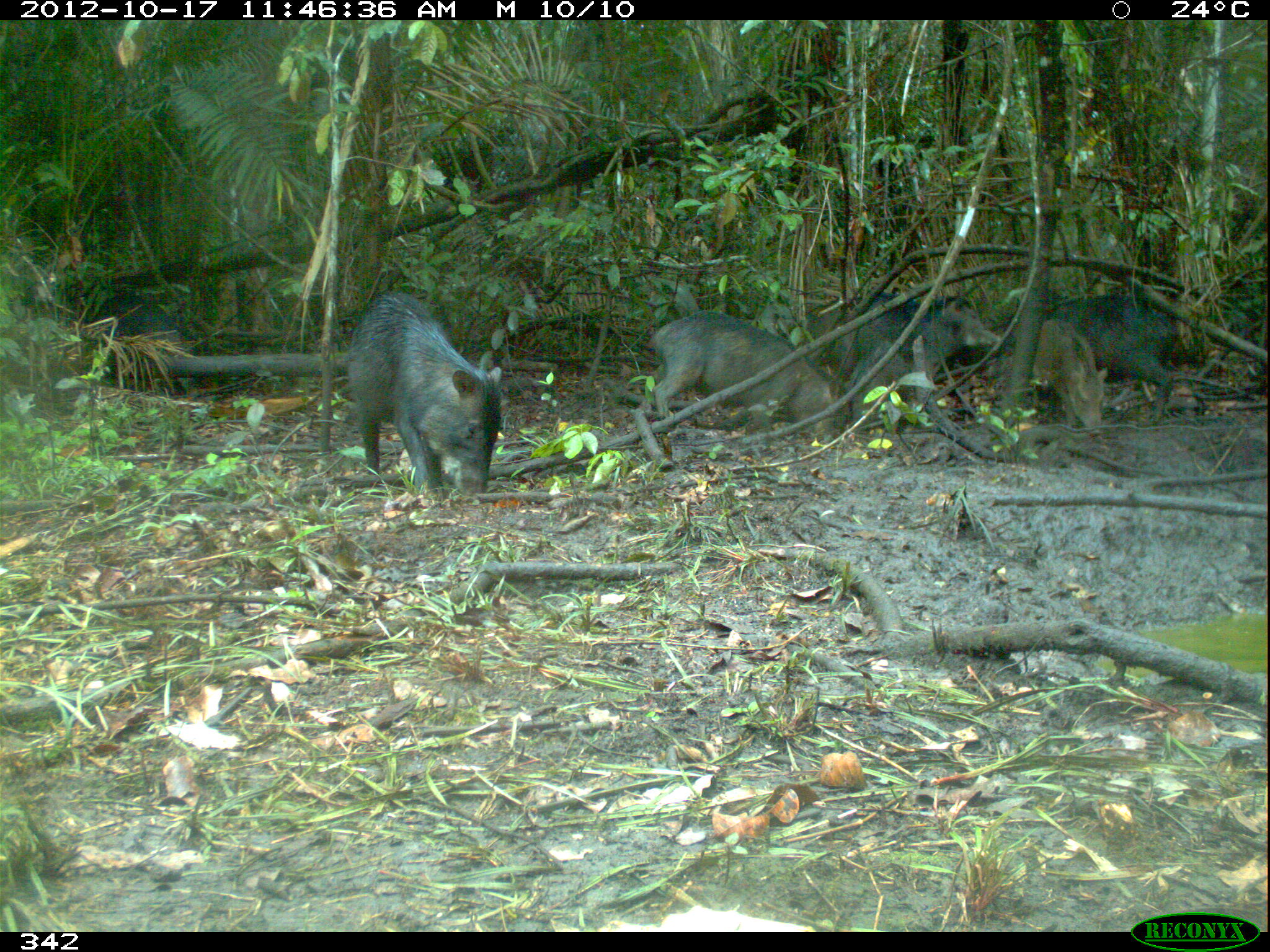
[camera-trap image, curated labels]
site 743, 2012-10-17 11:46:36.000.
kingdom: Animalia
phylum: Chordata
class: Mammalia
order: Artiodactyla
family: Tayassuidae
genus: Tayassu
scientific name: Tayassu pecari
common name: white-lipped peccary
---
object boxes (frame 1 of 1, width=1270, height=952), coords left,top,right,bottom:
tayassu pecari: 353,291,502,496; 647,308,835,443; 848,292,1001,430; 1047,293,1203,423; 1034,317,1108,427; 850,341,913,433